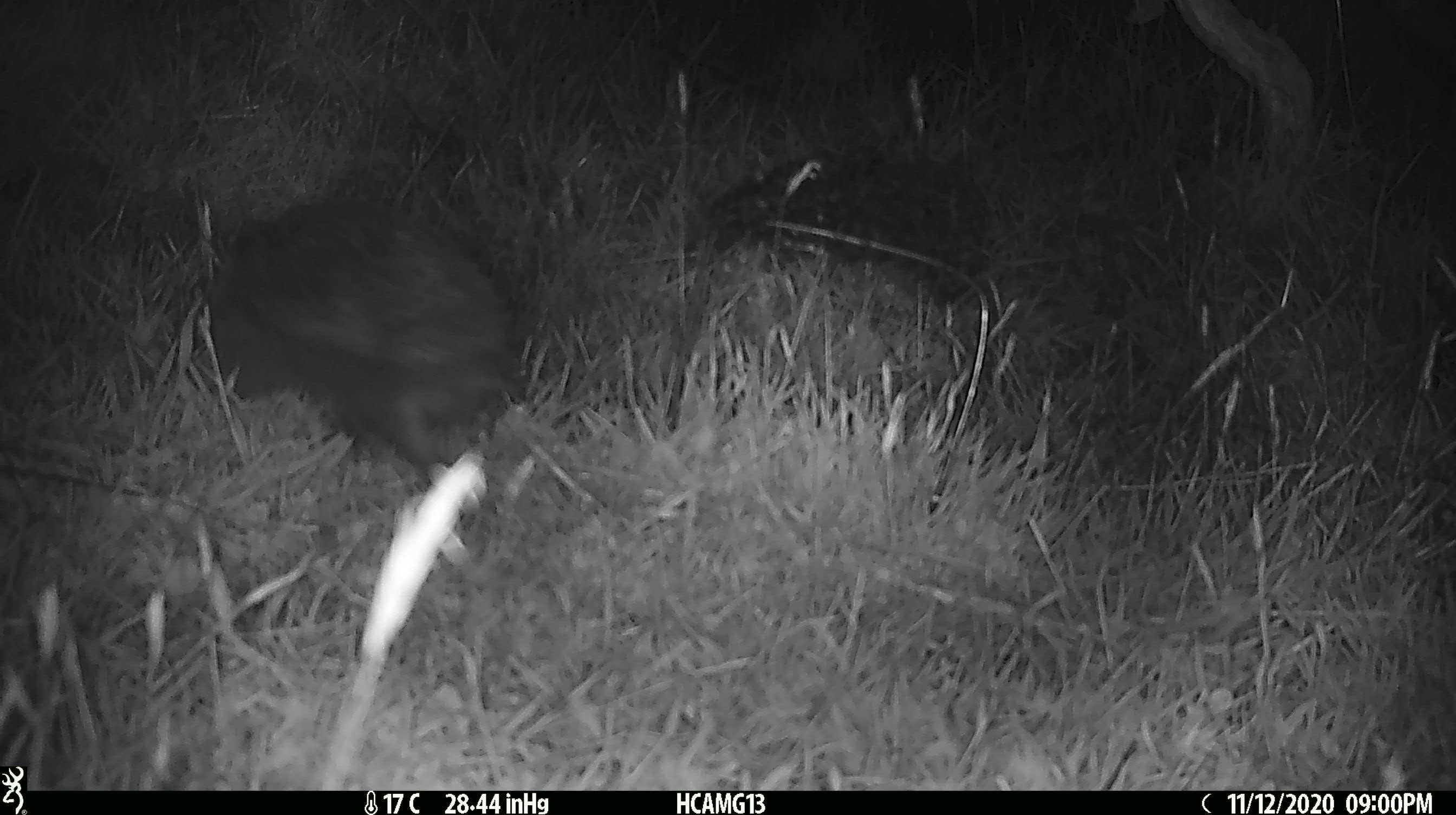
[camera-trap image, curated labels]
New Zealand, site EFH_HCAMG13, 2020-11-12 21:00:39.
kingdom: Animalia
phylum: Chordata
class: Mammalia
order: Eulipotyphla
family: Erinaceidae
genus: Erinaceus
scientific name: Erinaceus europaeus europaeus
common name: european hedgehog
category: hedgehog